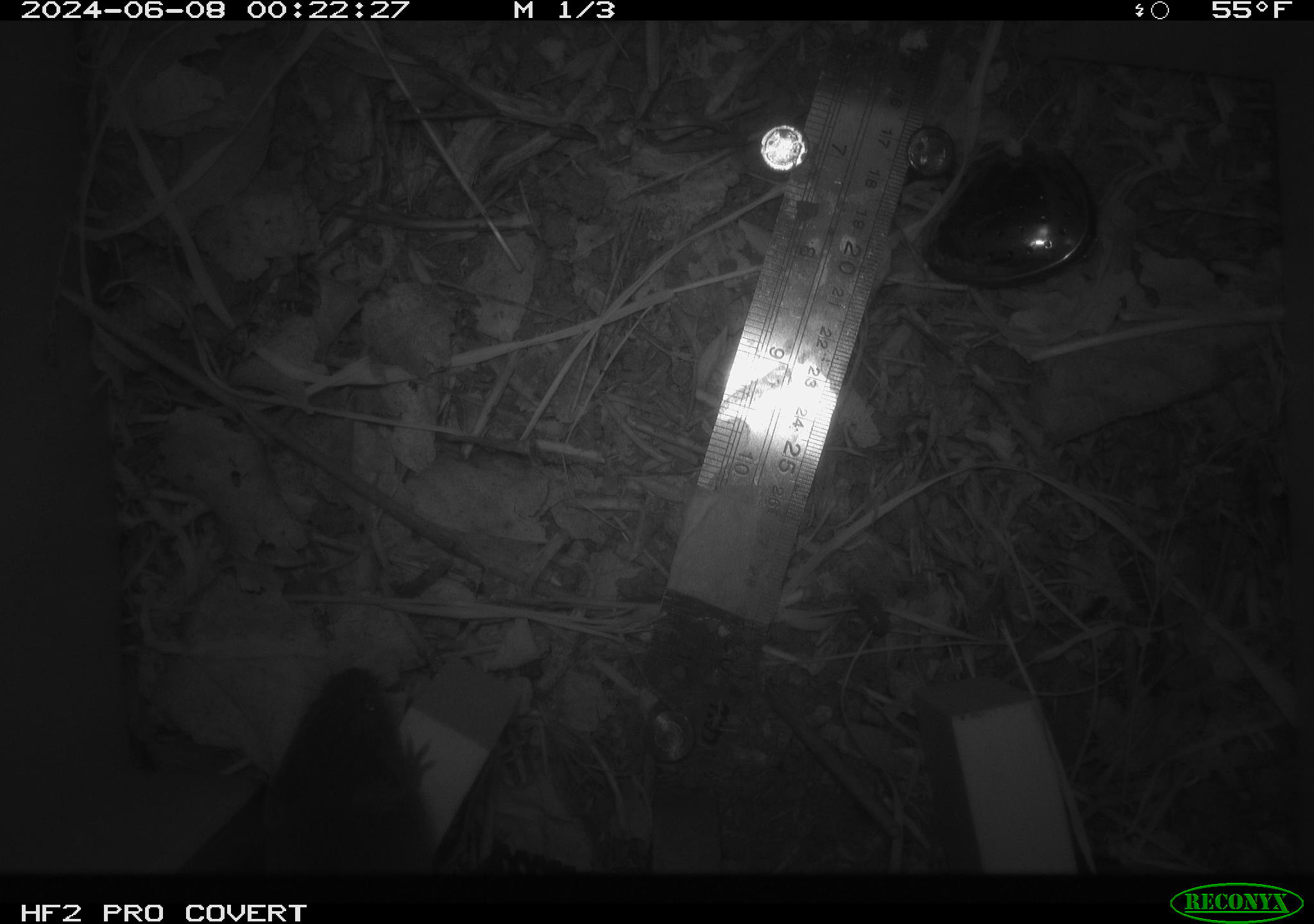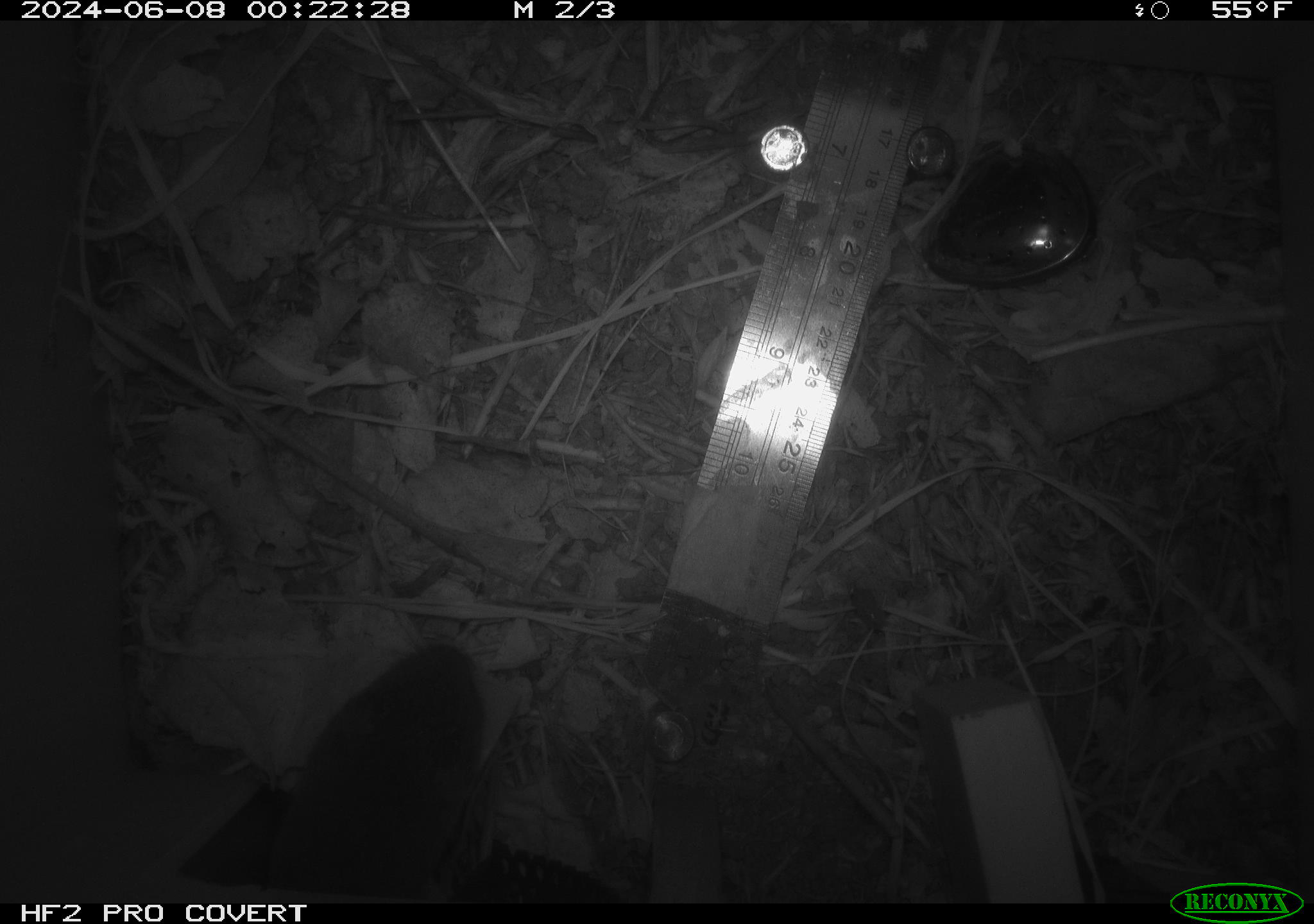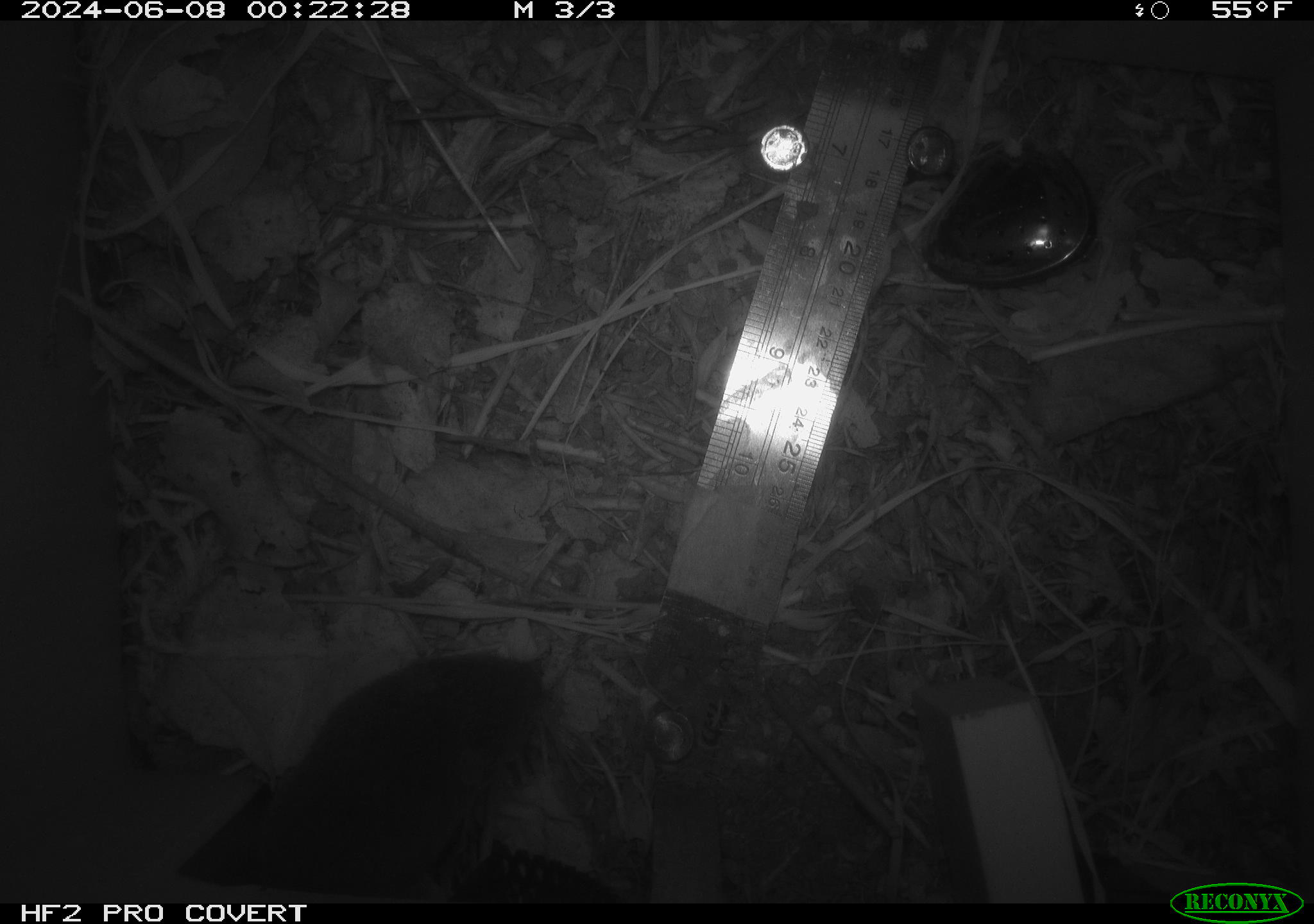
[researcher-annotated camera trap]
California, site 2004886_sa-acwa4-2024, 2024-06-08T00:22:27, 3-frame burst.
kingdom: Animalia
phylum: Chordata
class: Mammalia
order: Rodentia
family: Cricetidae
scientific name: Arvicolinae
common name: voles, lemmings, and muskrats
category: arvicolinae subfamily